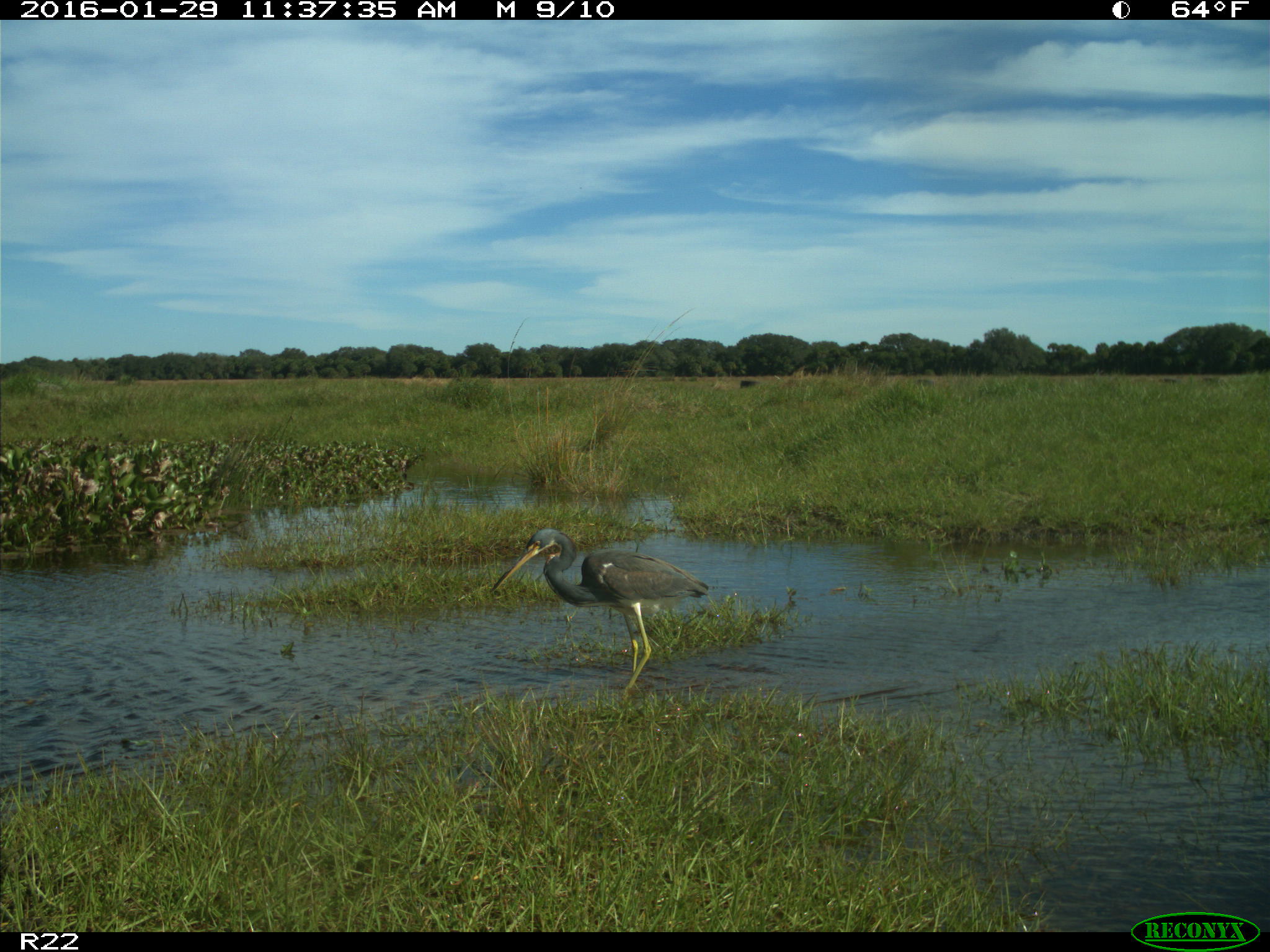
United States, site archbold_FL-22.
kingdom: Animalia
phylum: Chordata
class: Aves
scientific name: Aves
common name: birds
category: unidentified bird